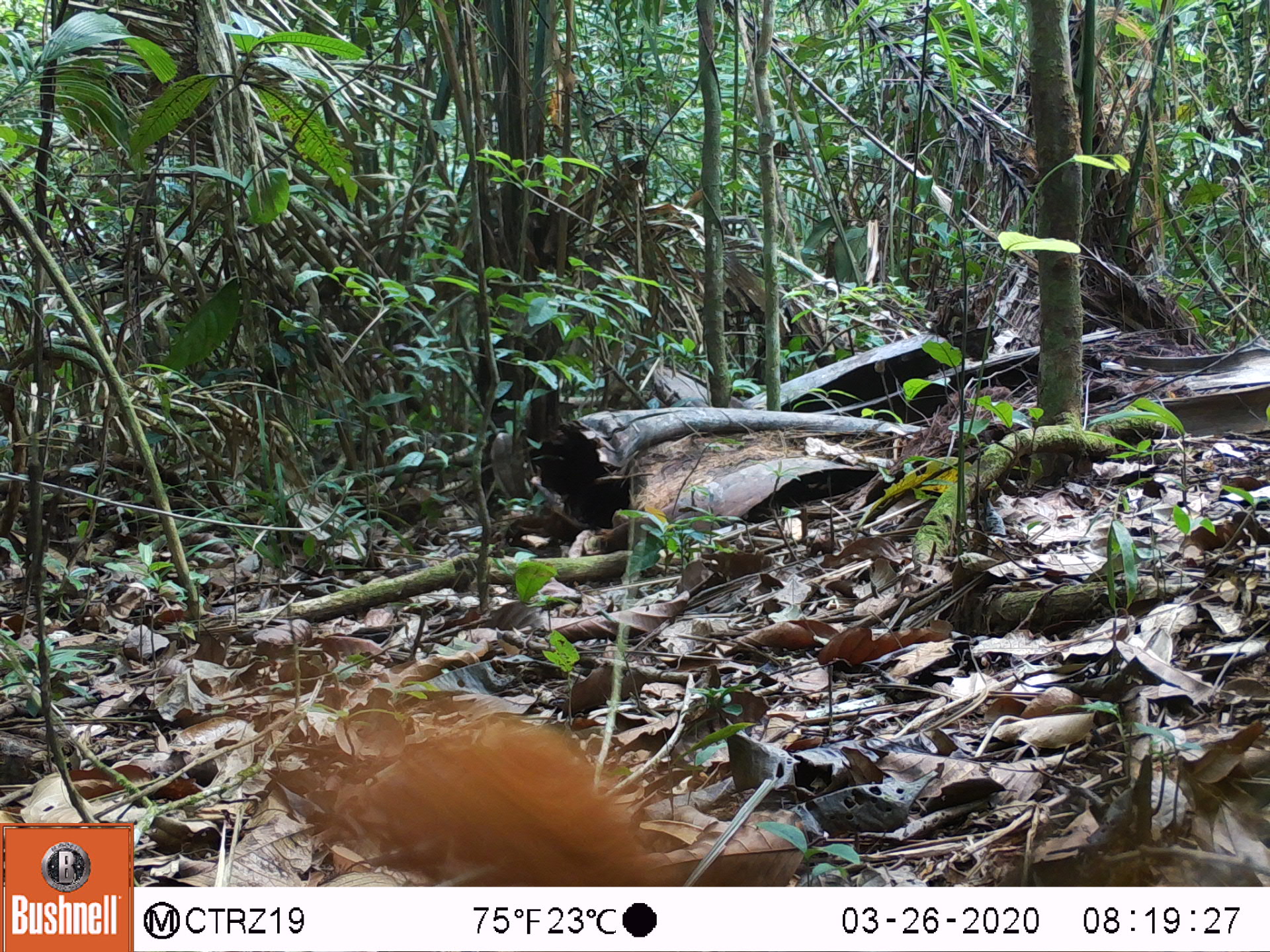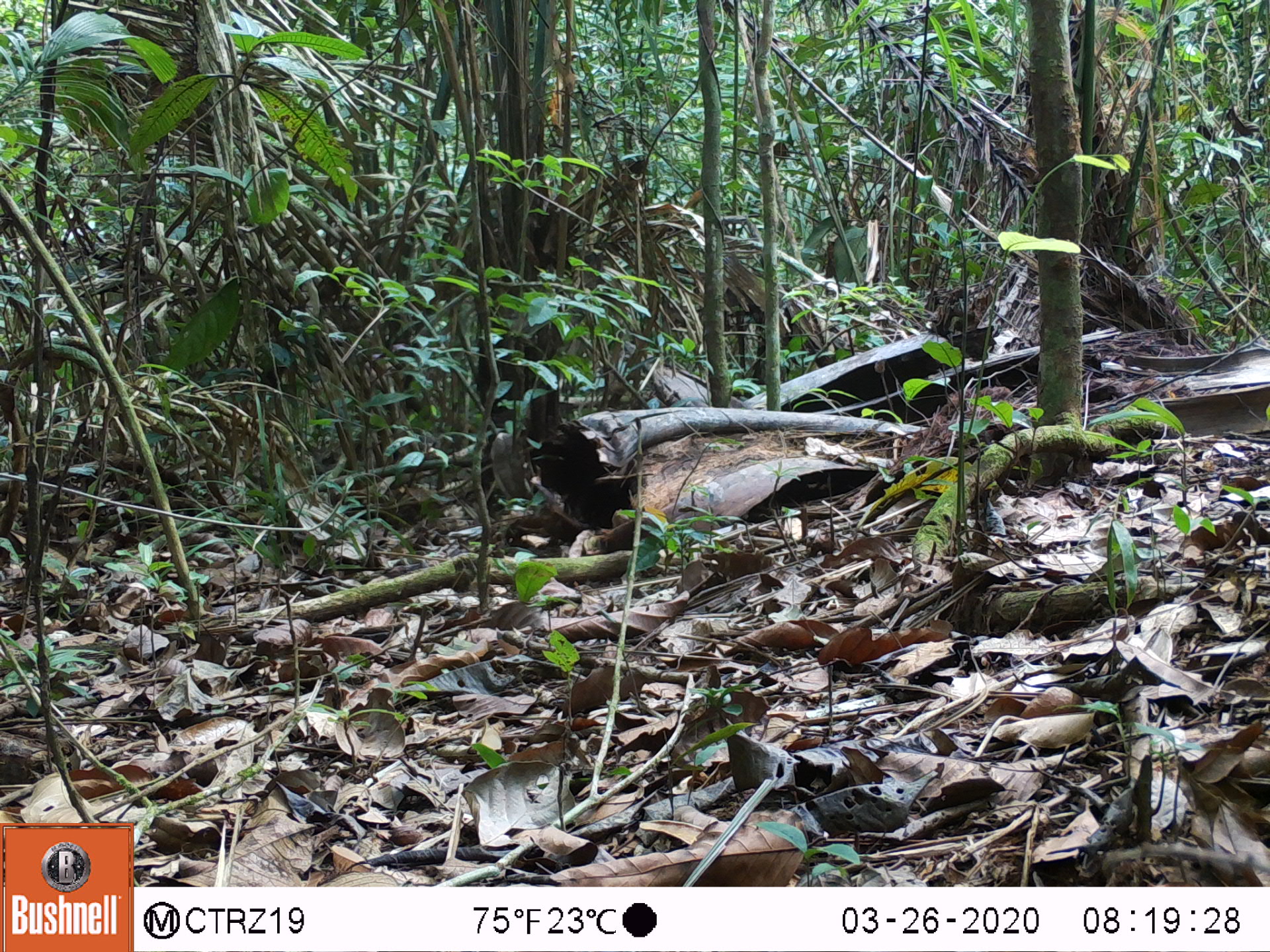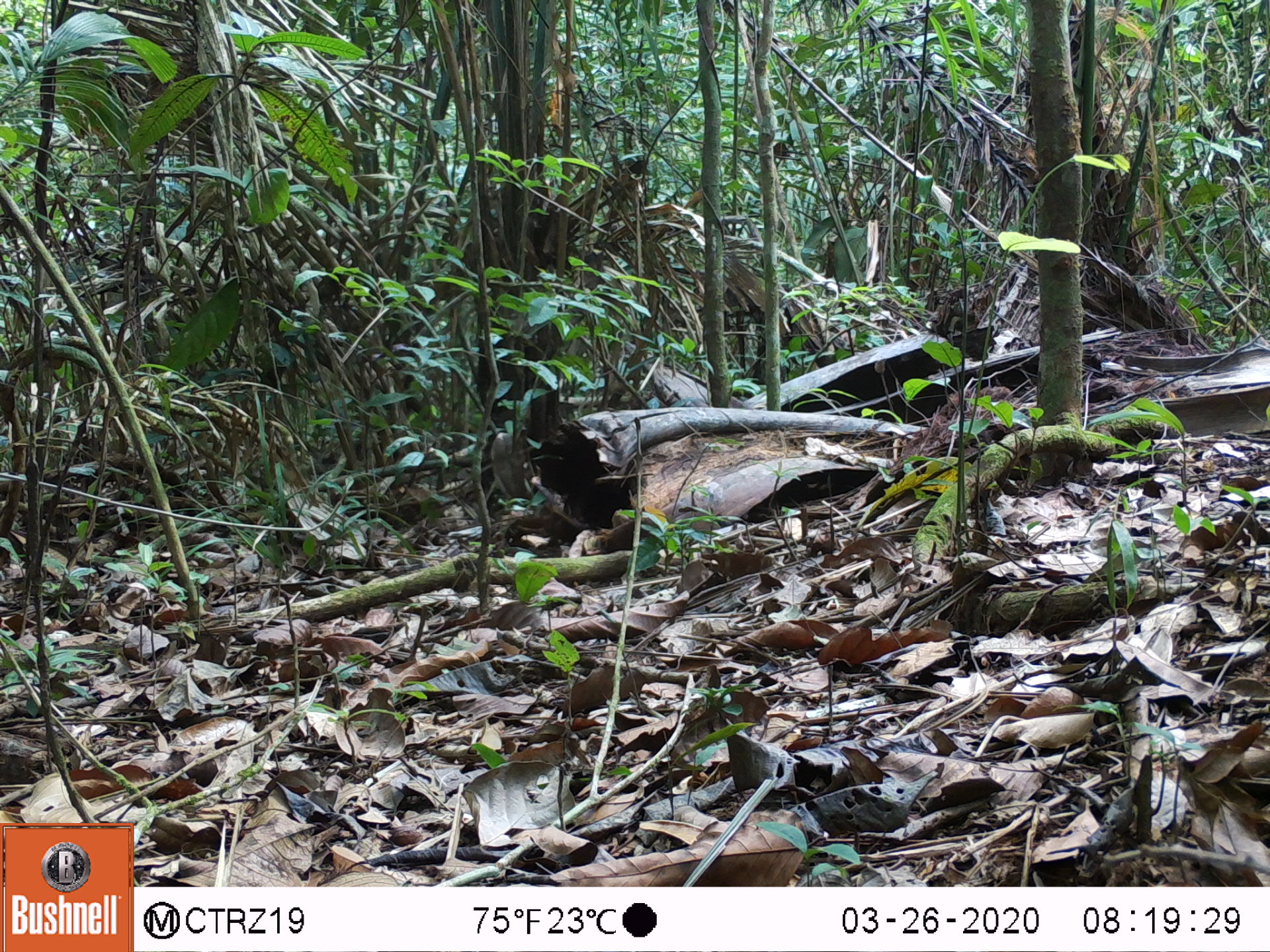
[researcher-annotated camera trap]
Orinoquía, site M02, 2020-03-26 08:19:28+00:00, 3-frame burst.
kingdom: Animalia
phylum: Chordata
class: Mammalia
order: Rodentia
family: Sciuridae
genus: Sciurus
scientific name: Sciurus igniventris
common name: northern amazon red squirrel